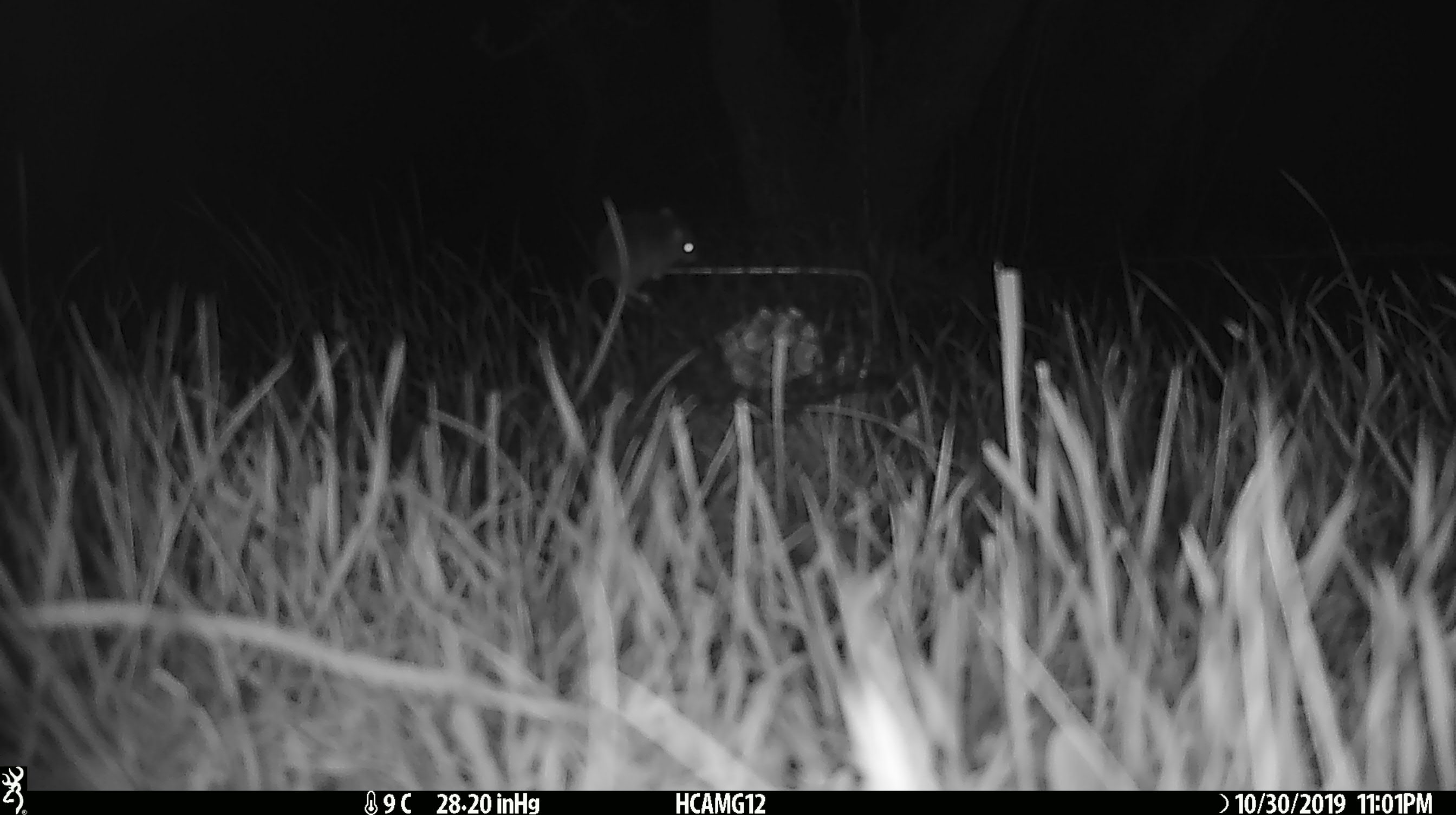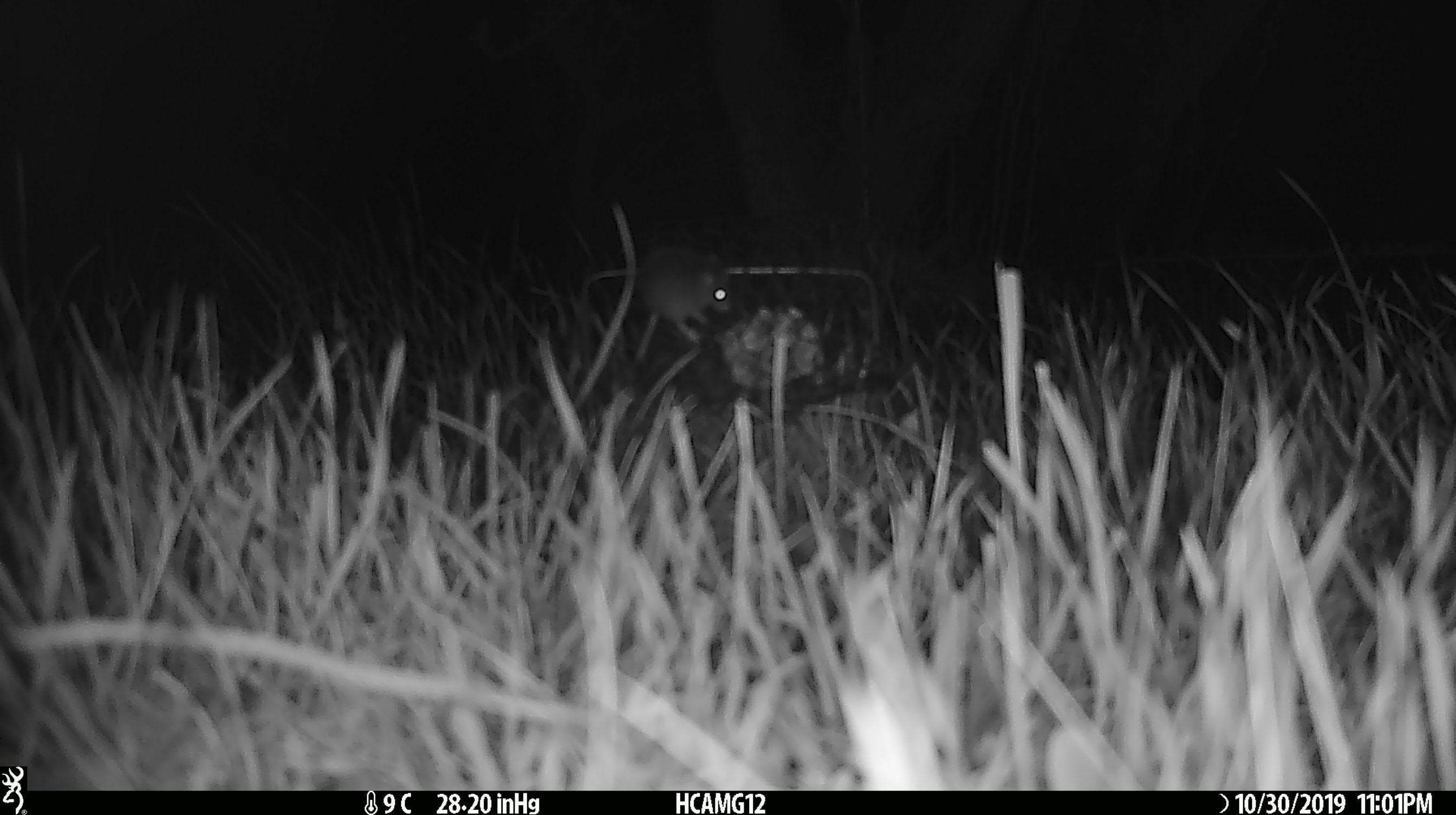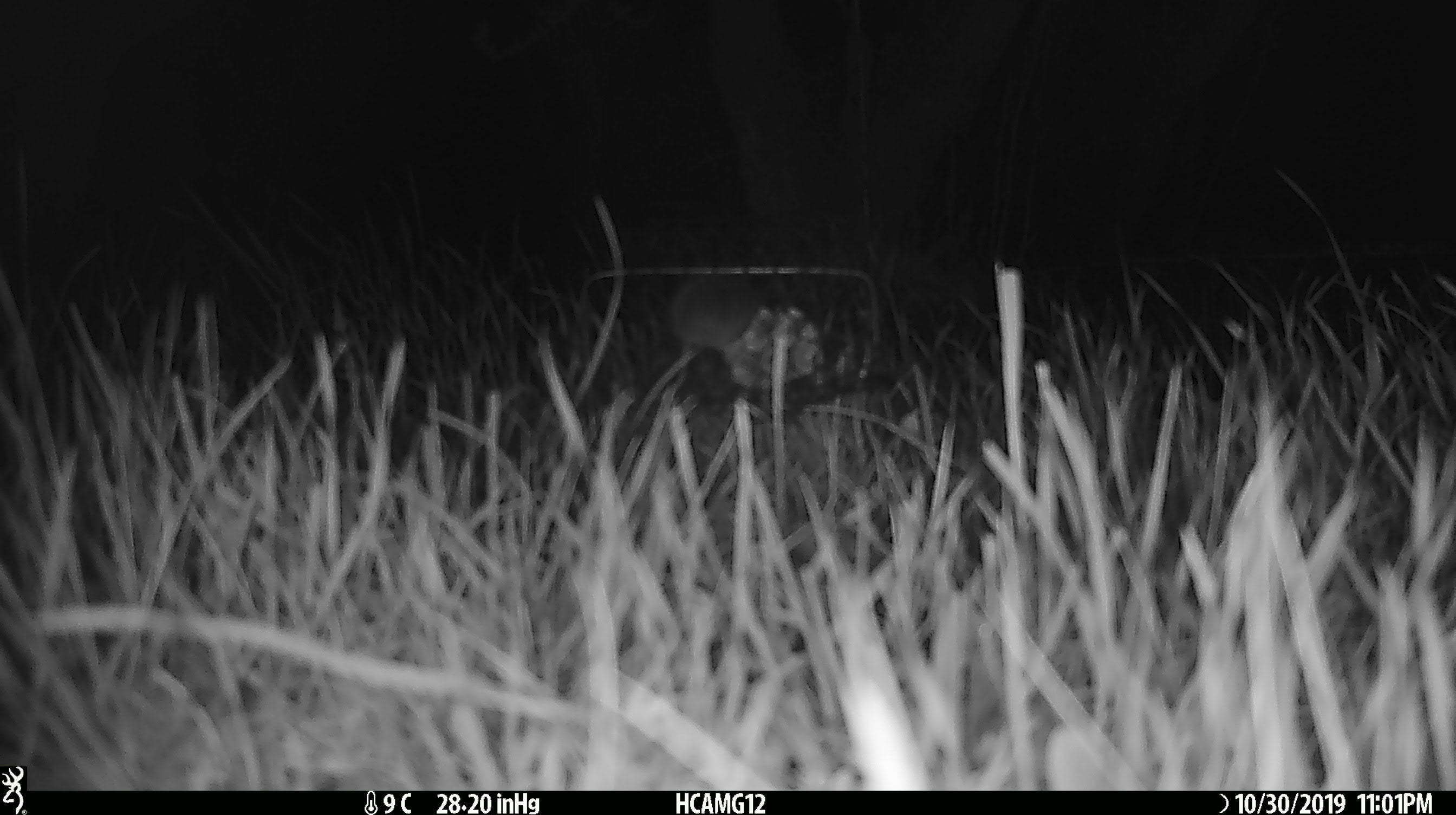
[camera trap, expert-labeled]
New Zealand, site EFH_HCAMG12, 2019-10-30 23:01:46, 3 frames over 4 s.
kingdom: Animalia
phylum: Chordata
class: Mammalia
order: Rodentia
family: Muridae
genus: Mus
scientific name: Mus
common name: mouse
Mouse (Mus).